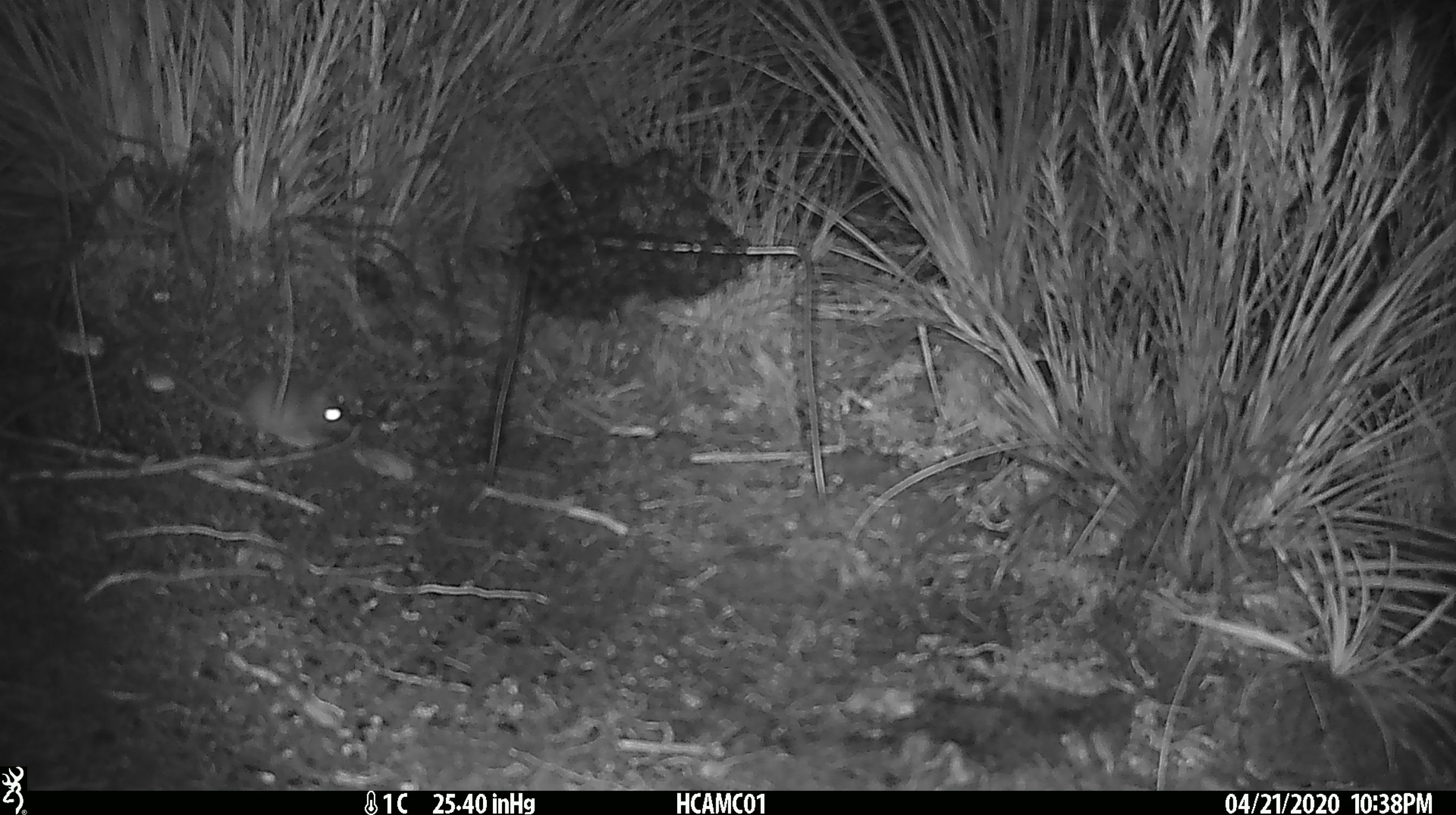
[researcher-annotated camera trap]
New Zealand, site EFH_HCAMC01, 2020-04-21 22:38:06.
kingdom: Animalia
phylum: Chordata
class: Mammalia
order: Rodentia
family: Muridae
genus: Mus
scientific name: Mus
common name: mouse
Mouse (Mus).